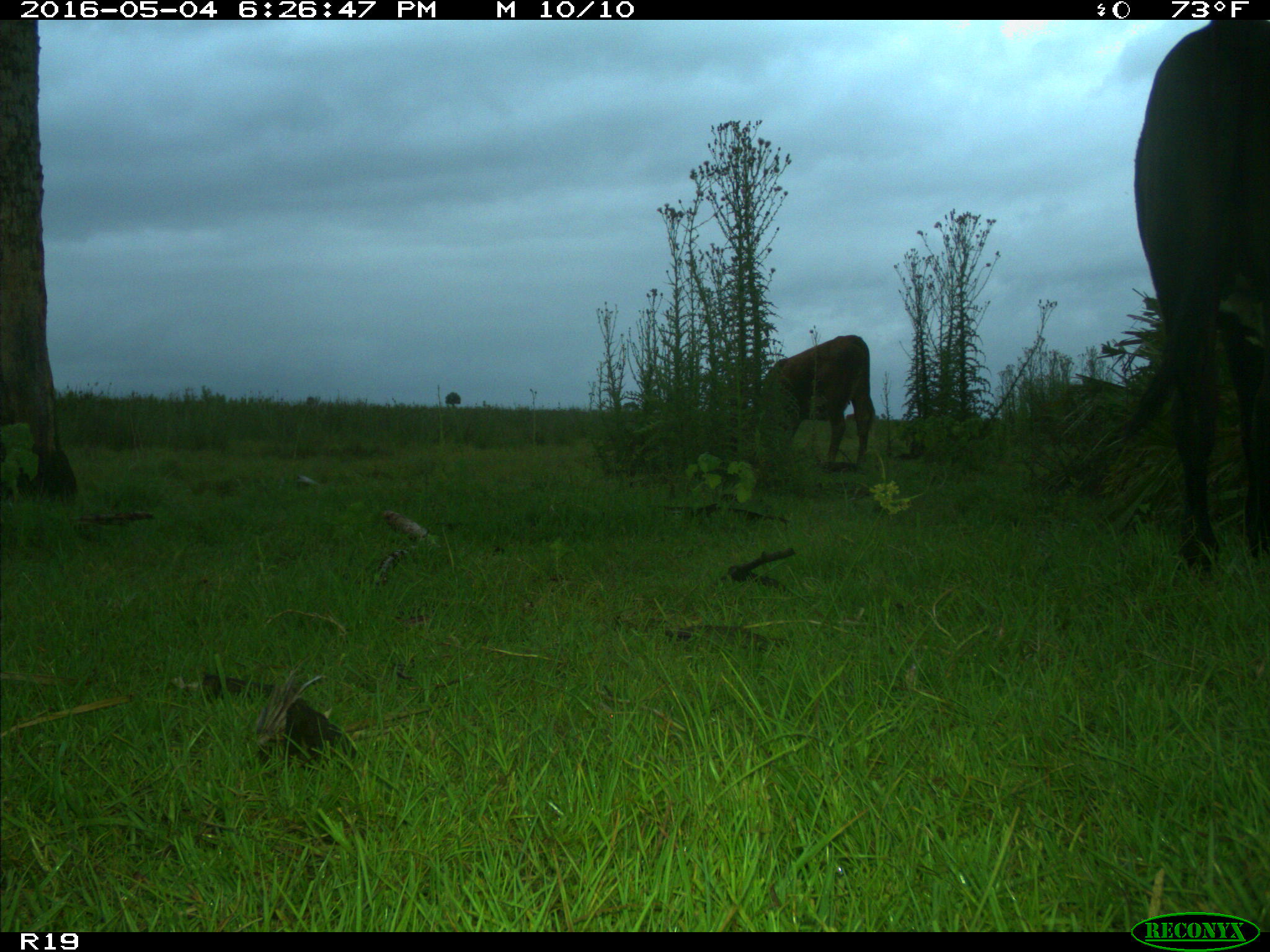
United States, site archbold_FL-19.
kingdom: Animalia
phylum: Chordata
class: Mammalia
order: Artiodactyla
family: Bovidae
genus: Bos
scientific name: Bos taurus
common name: domestic cow